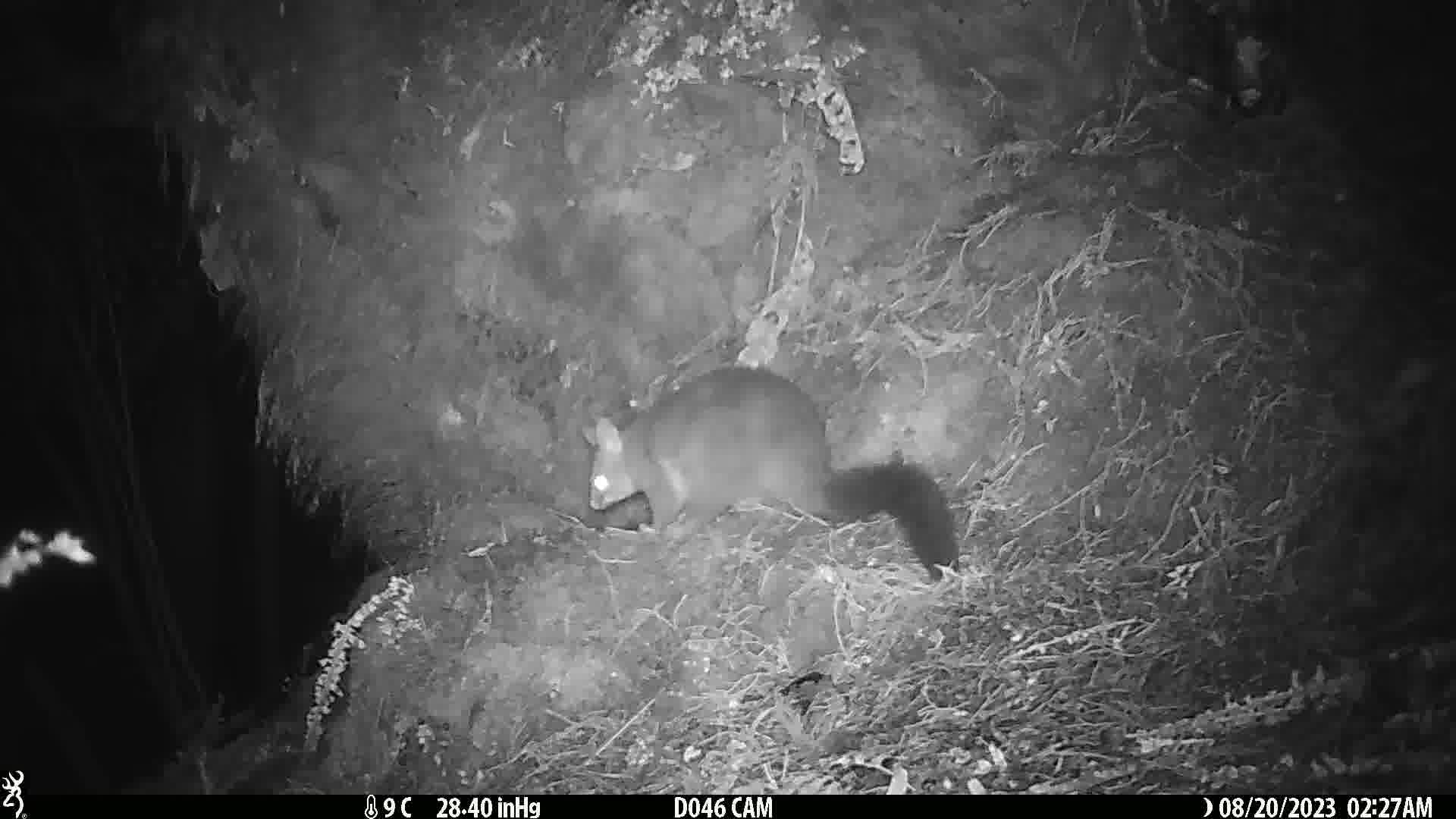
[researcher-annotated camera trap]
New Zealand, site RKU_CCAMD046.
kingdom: Animalia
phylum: Chordata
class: Mammalia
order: Diprotodontia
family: Phalangeridae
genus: Trichosurus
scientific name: Trichosurus vulpecula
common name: common brushtail possum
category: possum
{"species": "possum (common brushtail possum) (Trichosurus vulpecula)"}